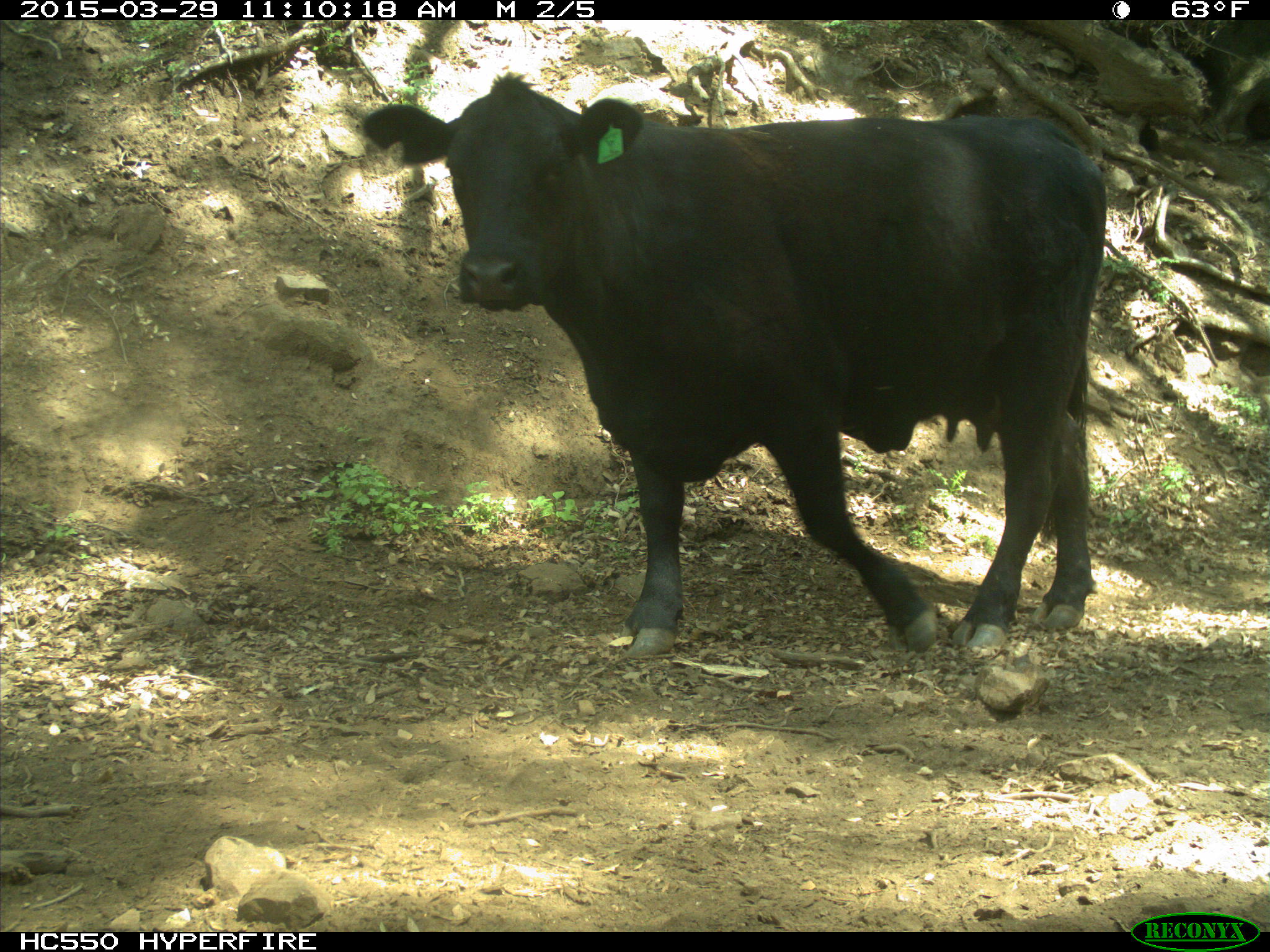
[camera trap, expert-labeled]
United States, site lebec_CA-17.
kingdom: Animalia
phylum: Chordata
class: Mammalia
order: Artiodactyla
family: Bovidae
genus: Bos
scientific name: Bos taurus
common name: domestic cow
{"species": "Bos taurus (domestic cow)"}